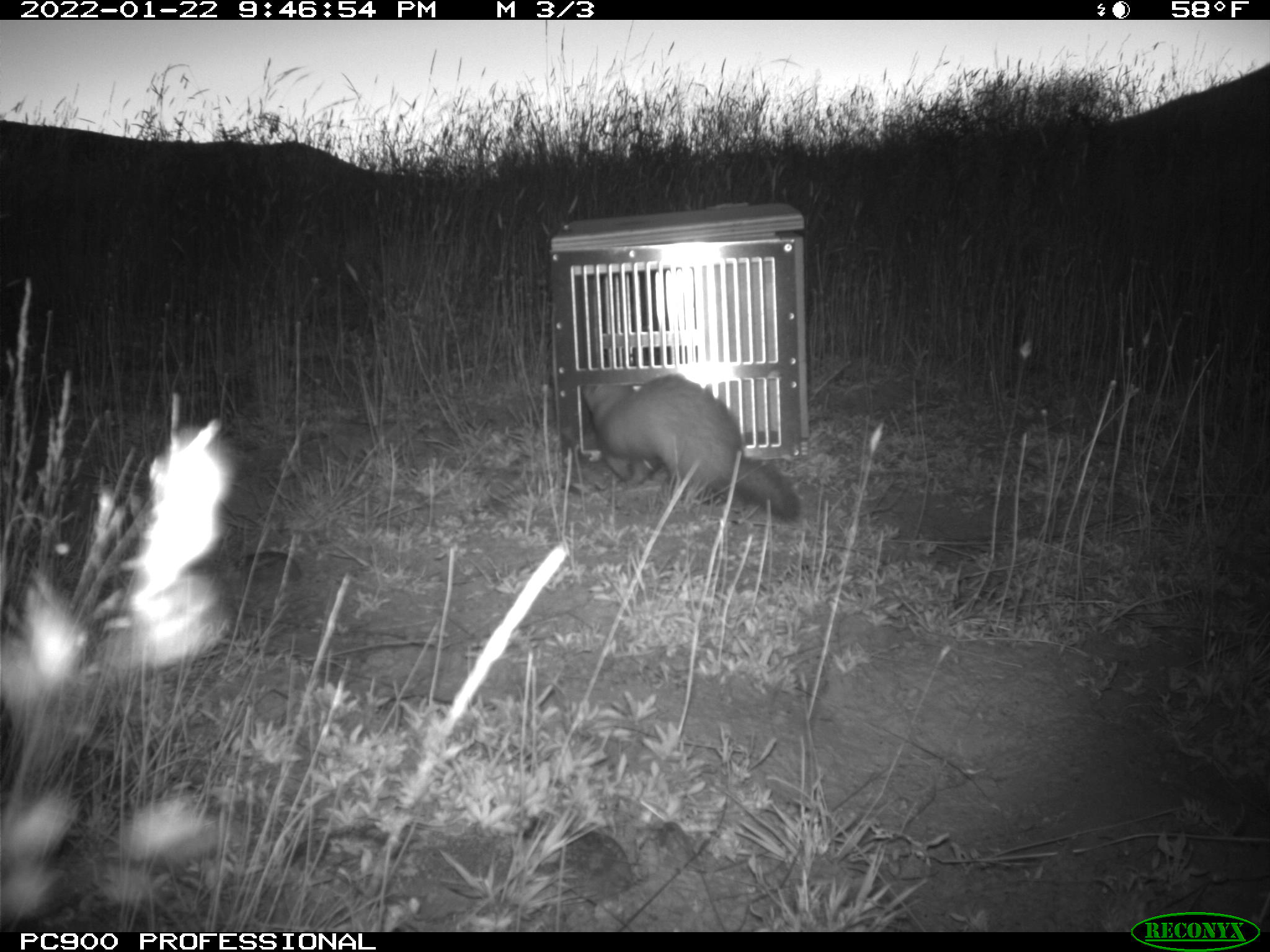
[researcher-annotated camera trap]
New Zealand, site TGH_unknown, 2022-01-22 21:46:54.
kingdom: Animalia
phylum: Chordata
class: Mammalia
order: Carnivora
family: Mustelidae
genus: Mustela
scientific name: Mustela furo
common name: ferret